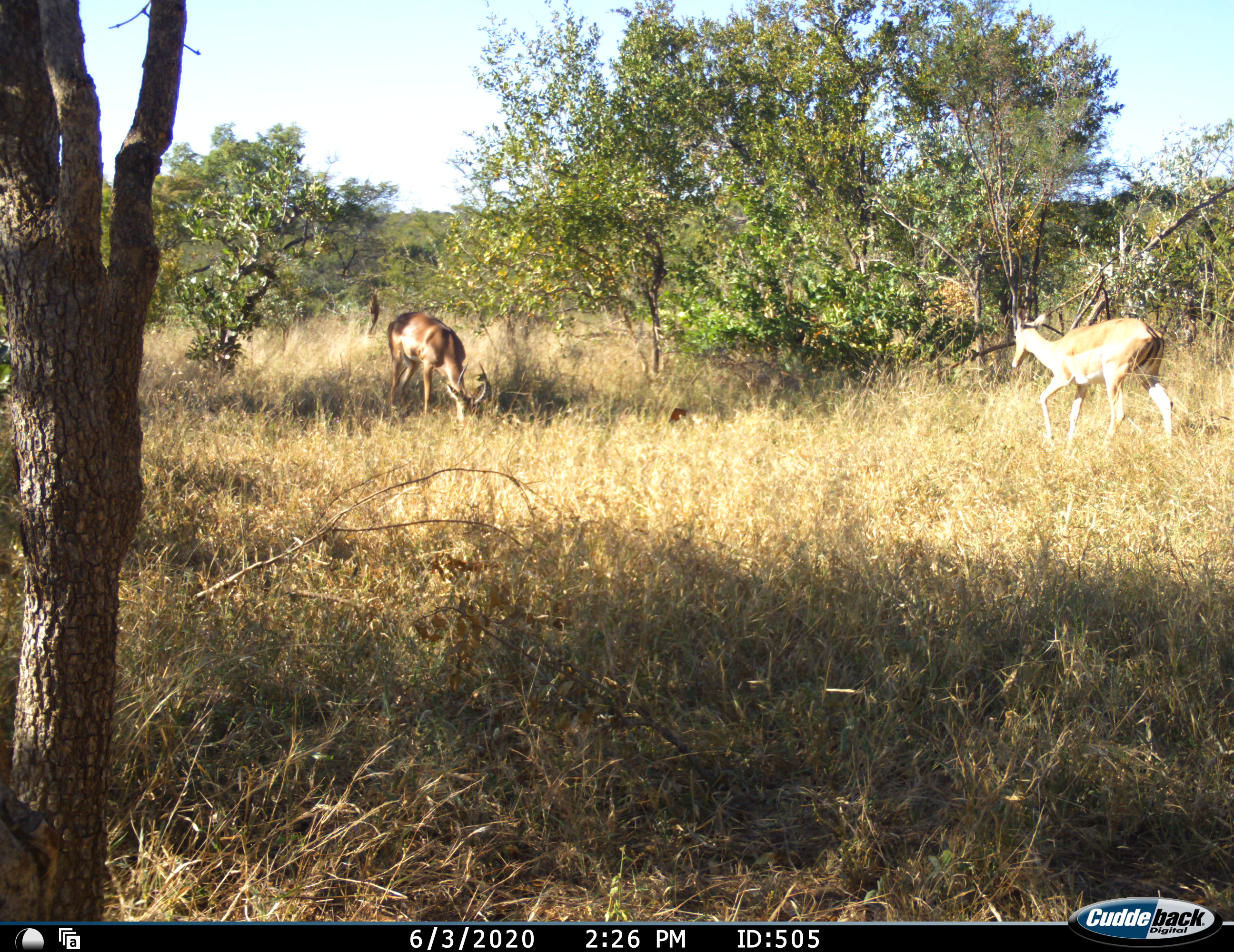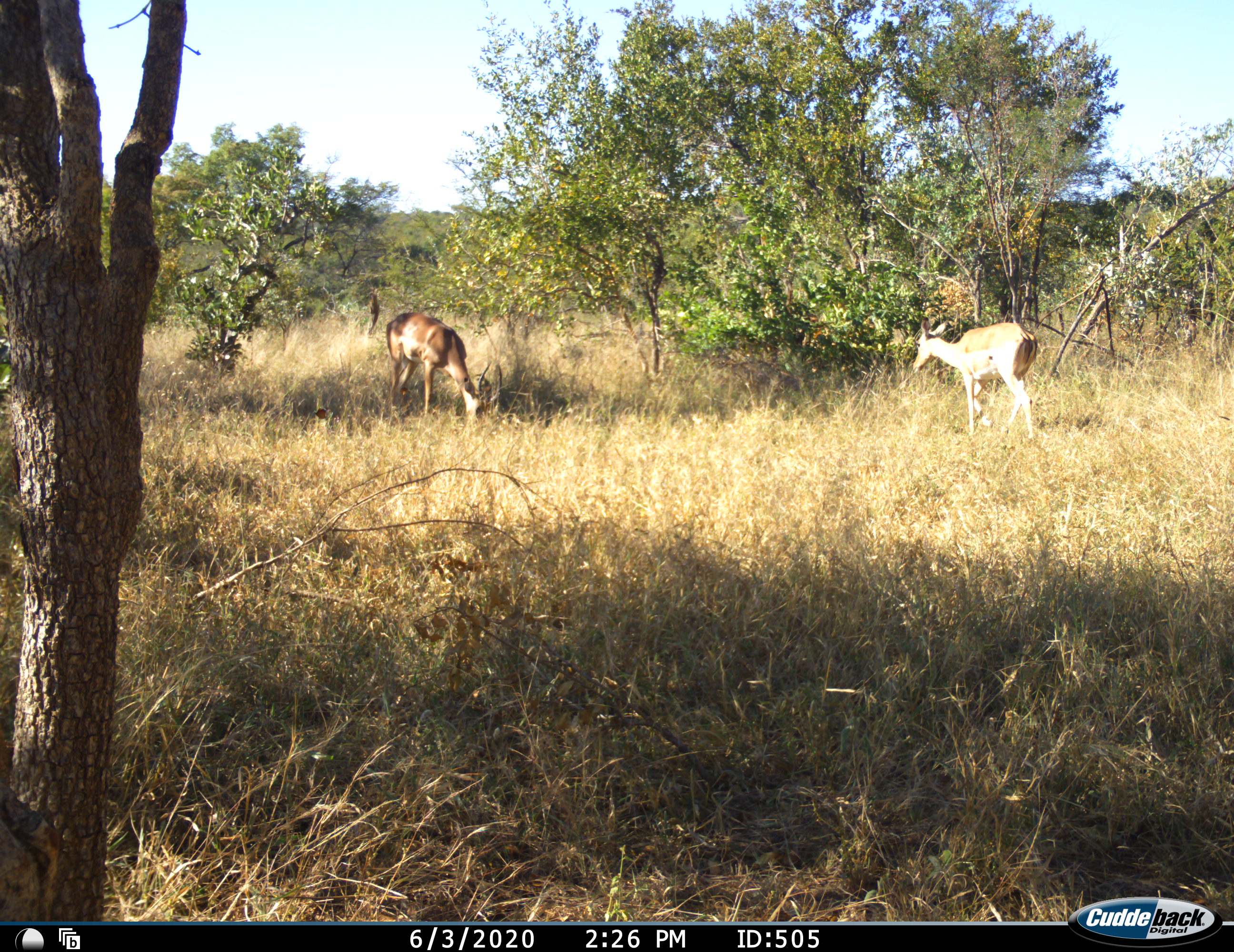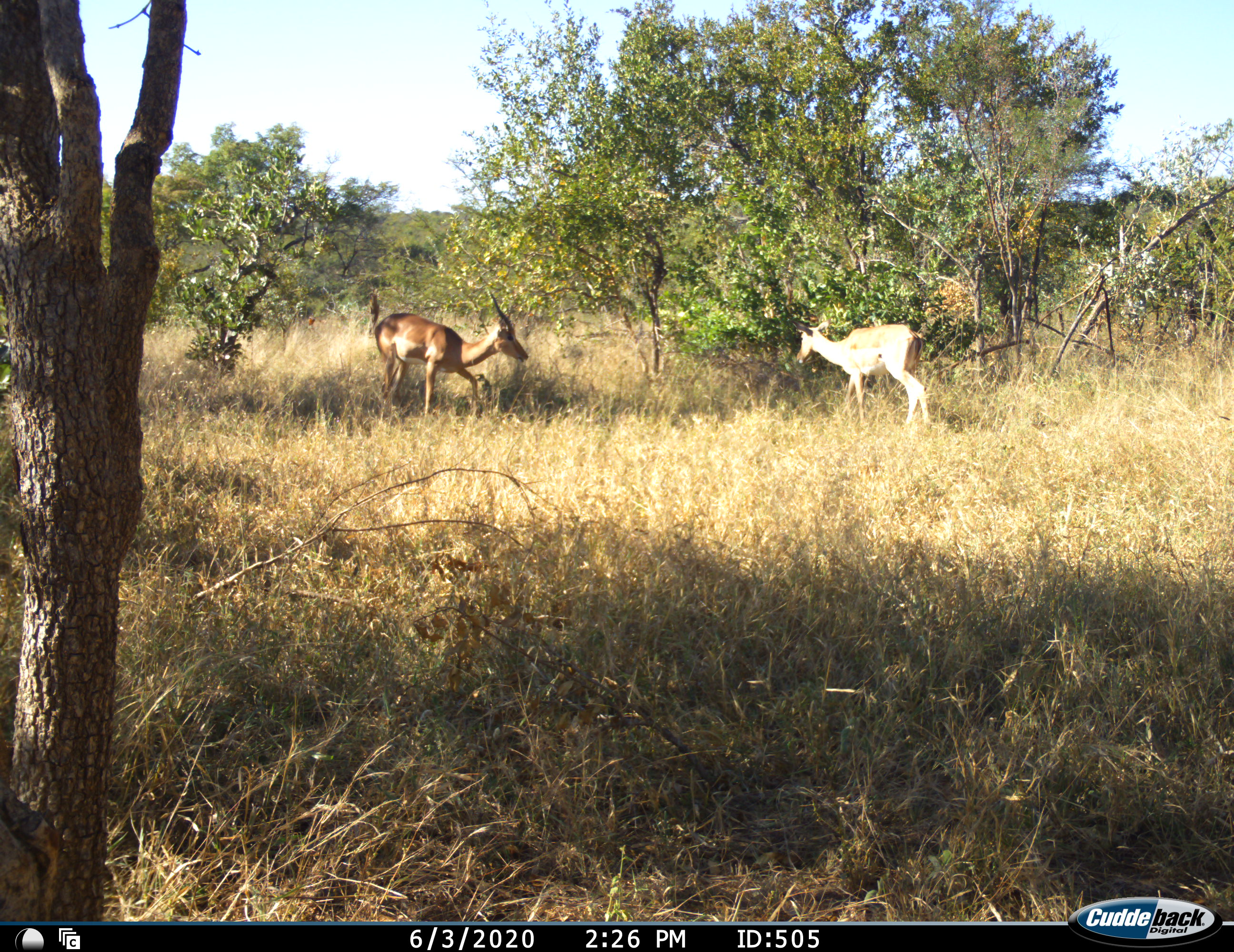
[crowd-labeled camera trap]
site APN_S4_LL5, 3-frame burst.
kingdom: Animalia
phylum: Chordata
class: Mammalia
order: Artiodactyla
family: Bovidae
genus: Aepyceros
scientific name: Aepyceros melampus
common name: impala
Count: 2.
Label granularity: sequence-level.